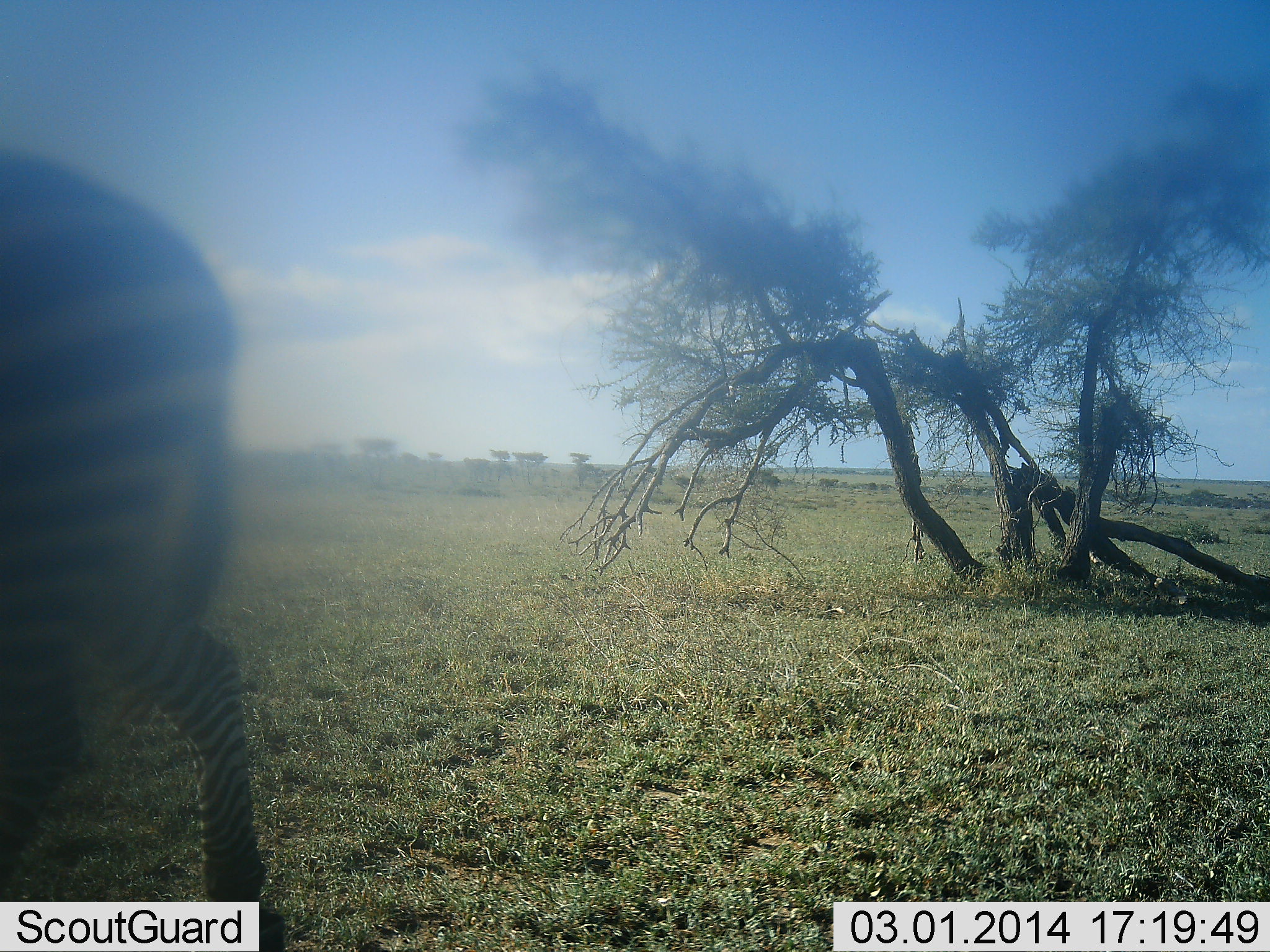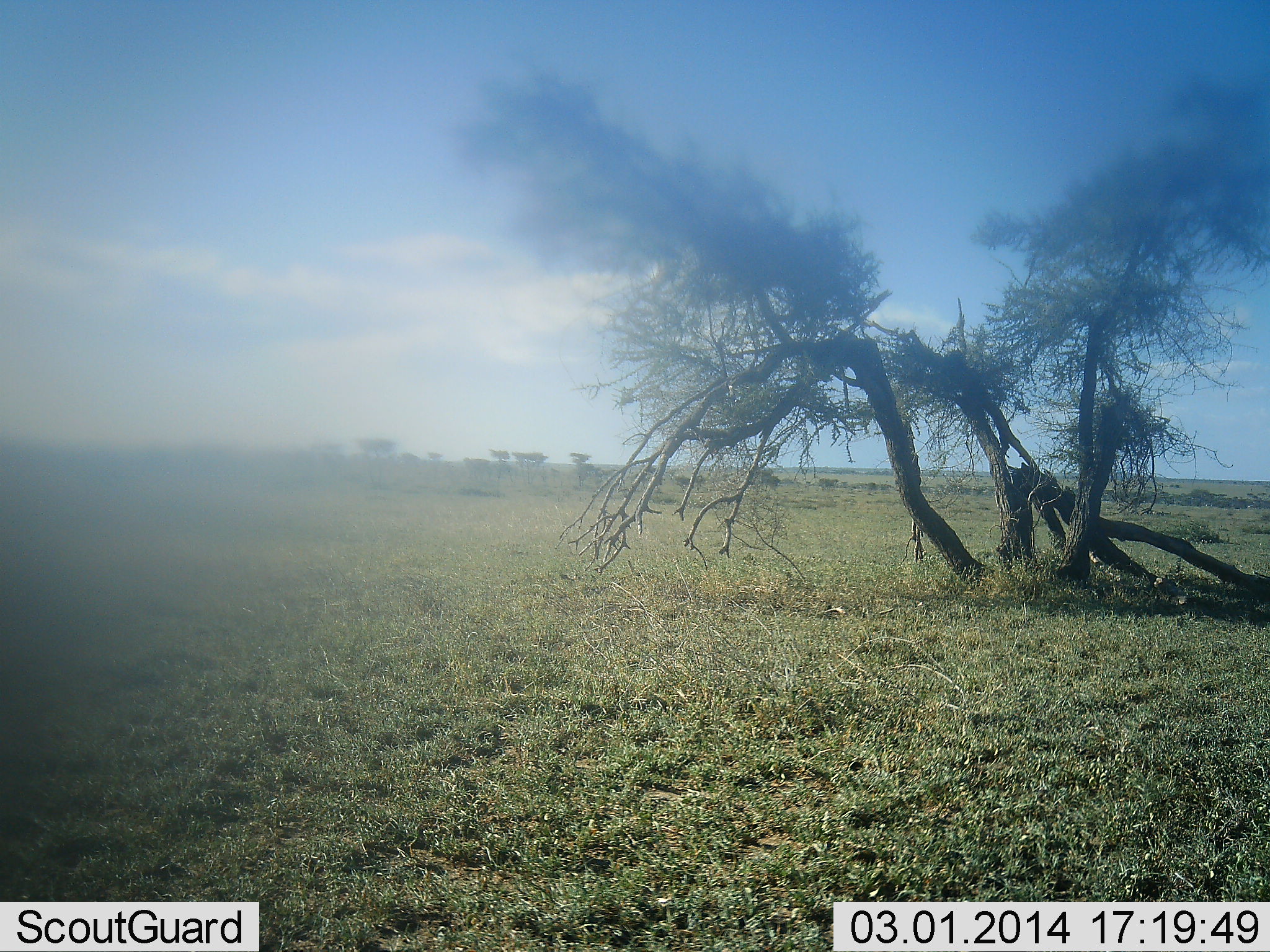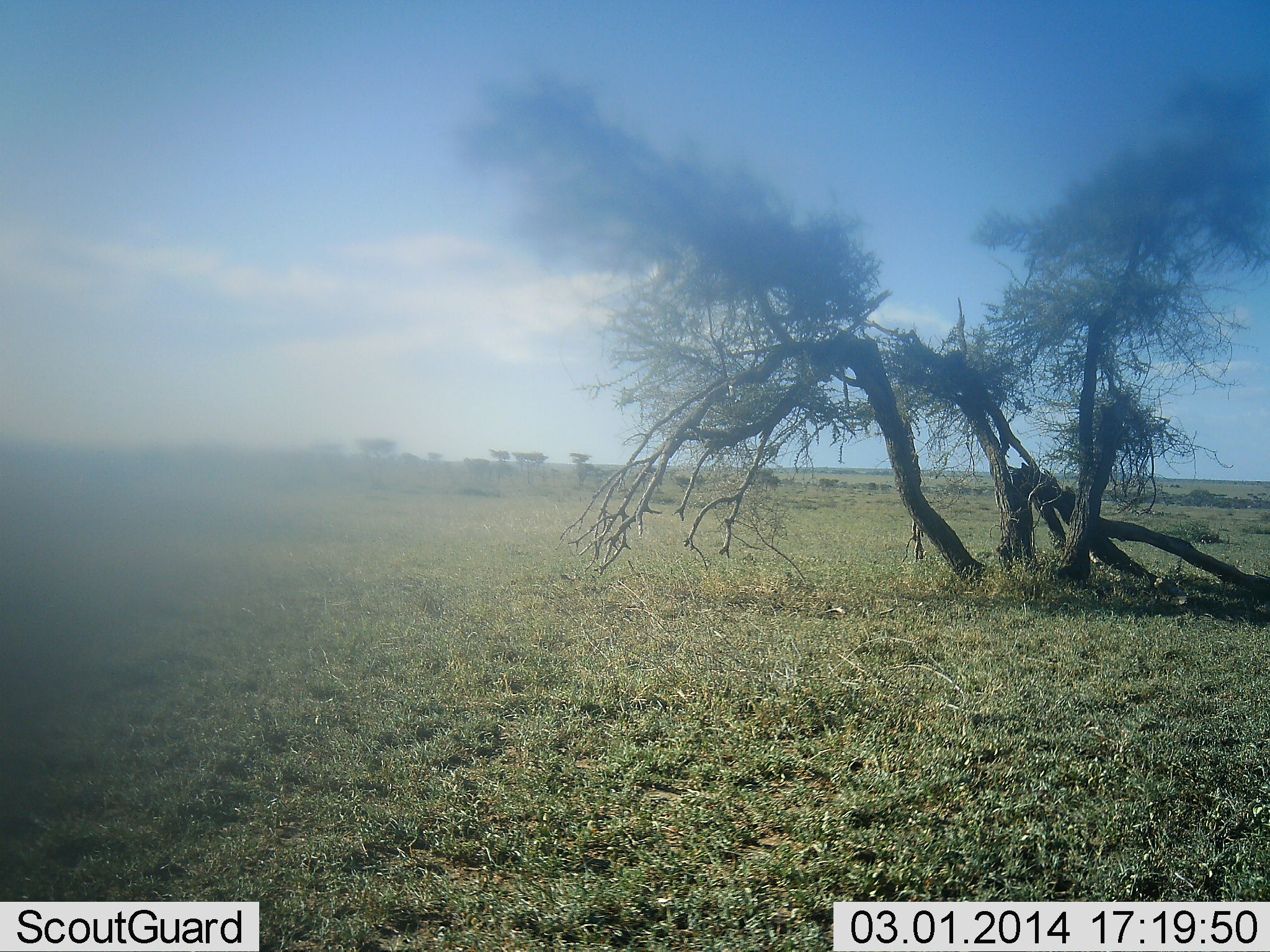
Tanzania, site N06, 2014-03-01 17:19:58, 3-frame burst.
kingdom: Animalia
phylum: Chordata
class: Mammalia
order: Perissodactyla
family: Equidae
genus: Equus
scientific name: Equus quagga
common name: plains zebra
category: zebra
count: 1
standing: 0%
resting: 0%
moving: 100%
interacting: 0%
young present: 0%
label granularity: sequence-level